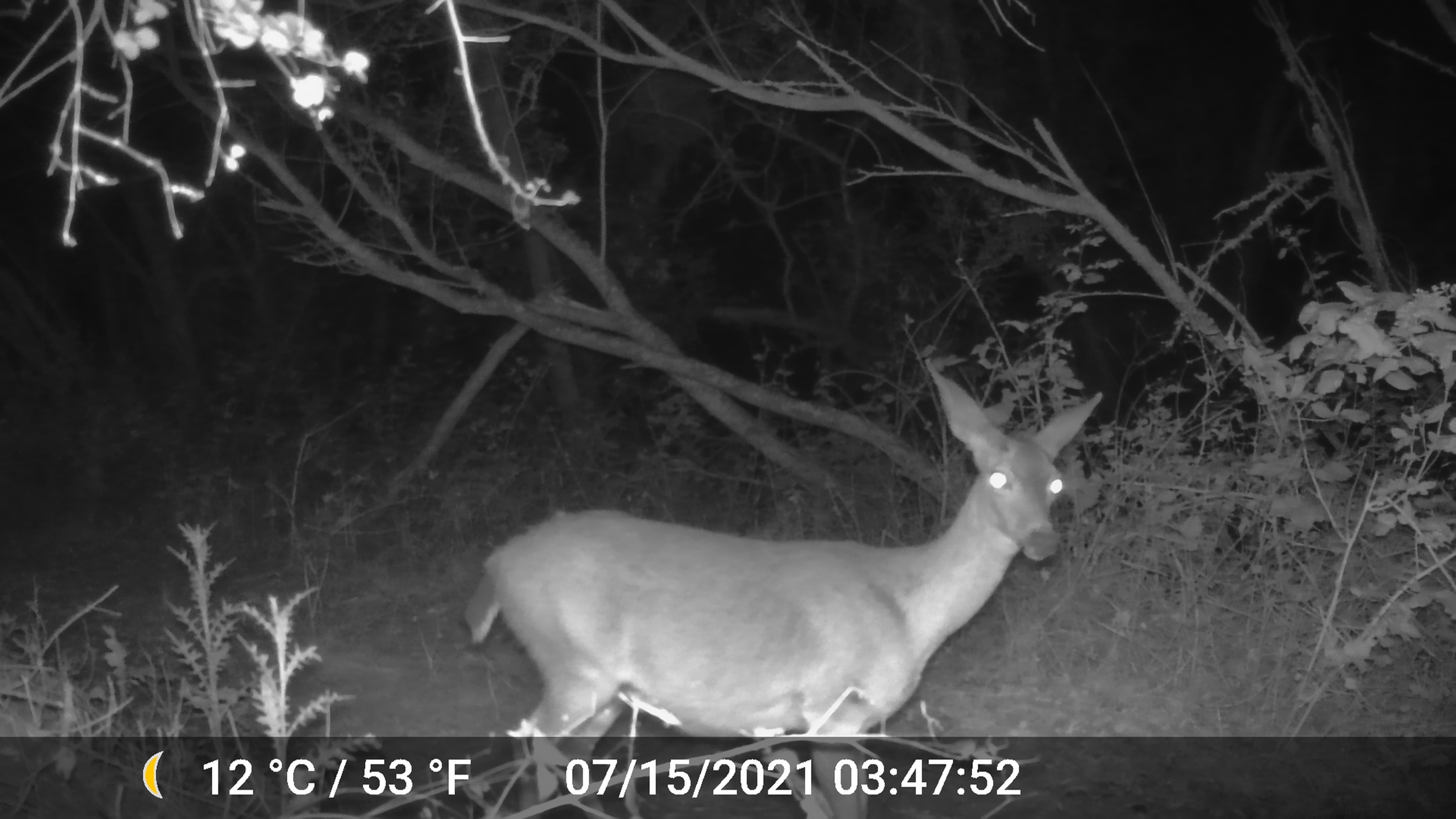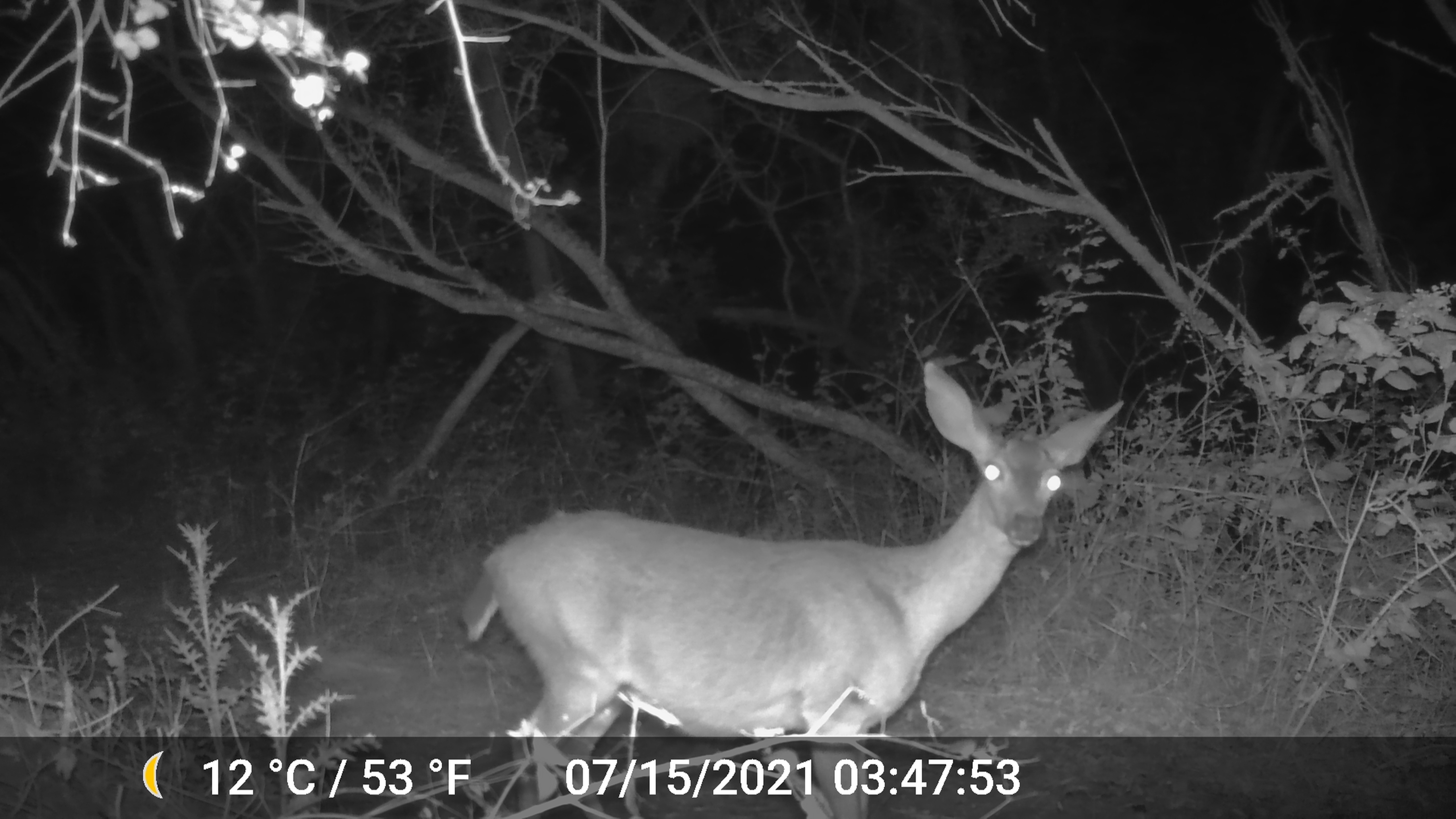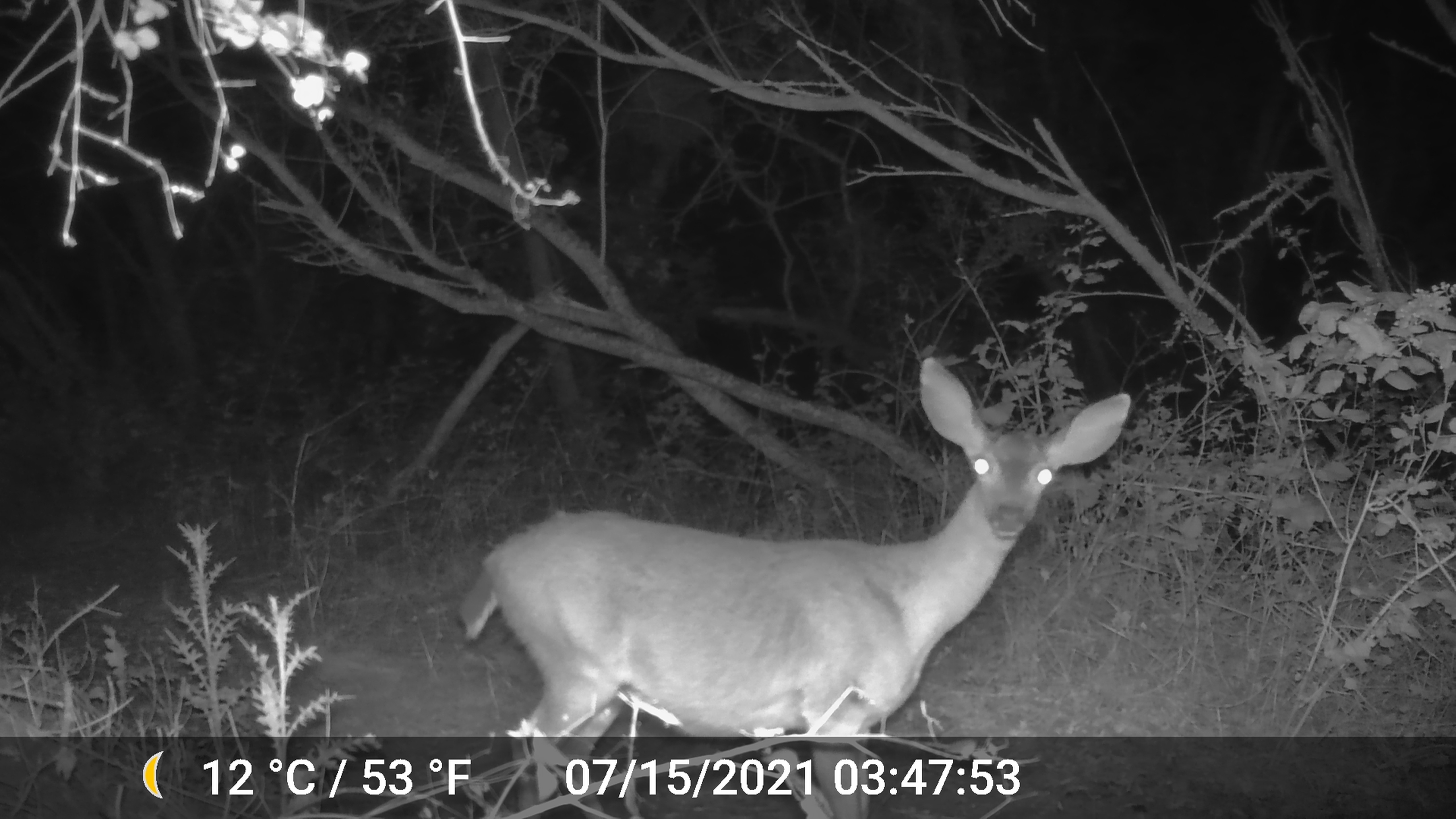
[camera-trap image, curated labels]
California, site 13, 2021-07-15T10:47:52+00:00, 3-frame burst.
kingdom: Animalia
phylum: Chordata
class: Mammalia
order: Artiodactyla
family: Cervidae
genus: Odocoileus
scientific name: Odocoileus hemionus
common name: mule deer